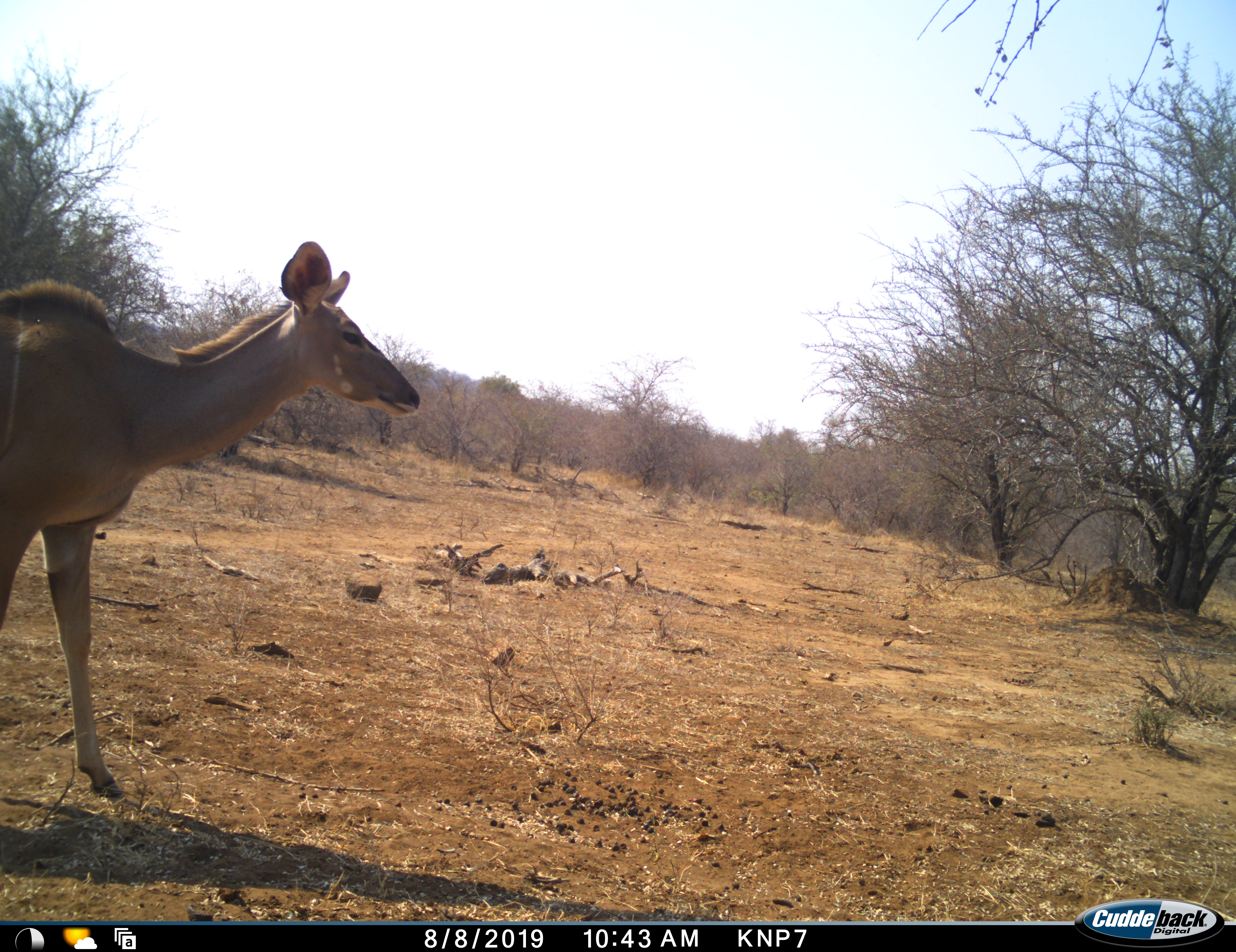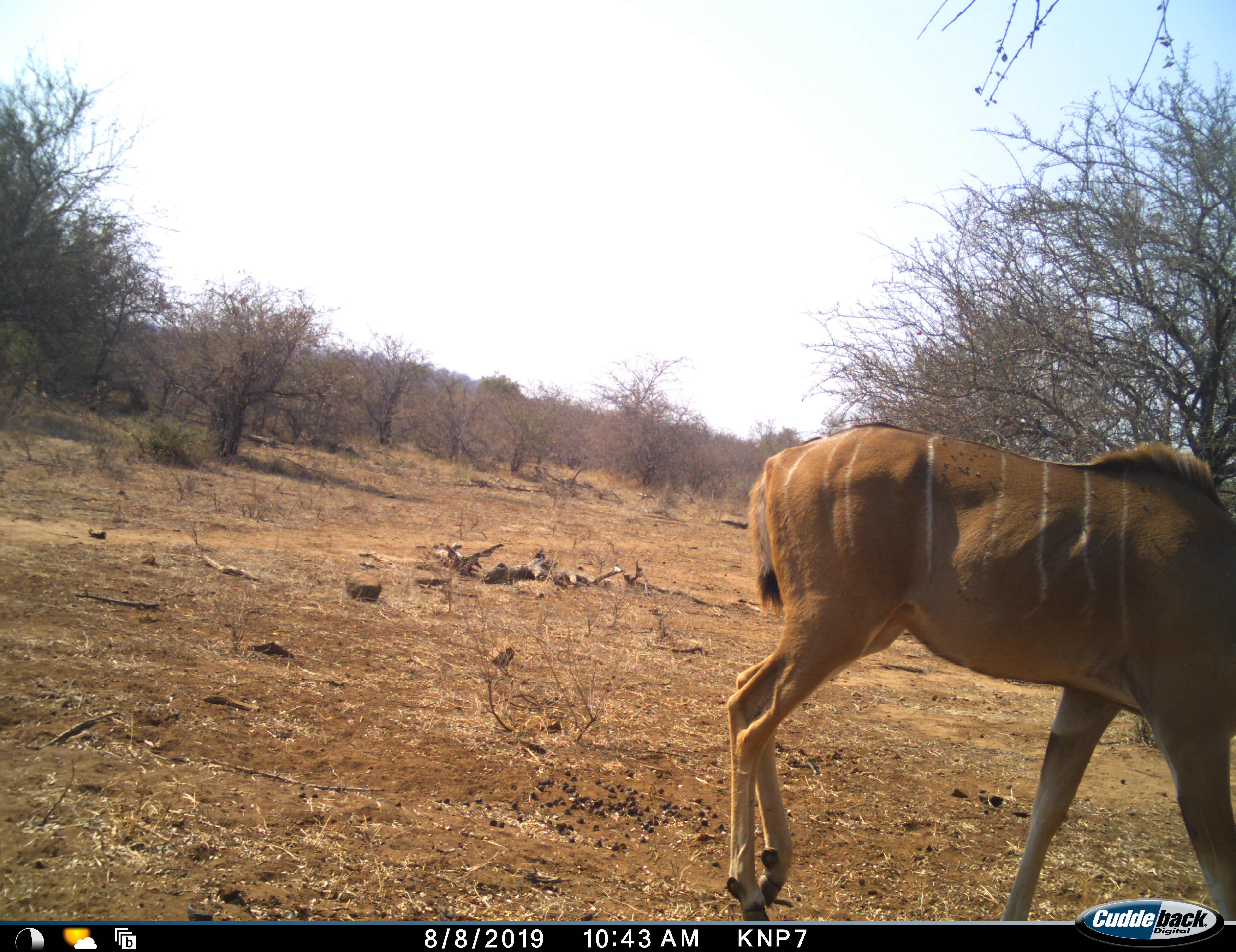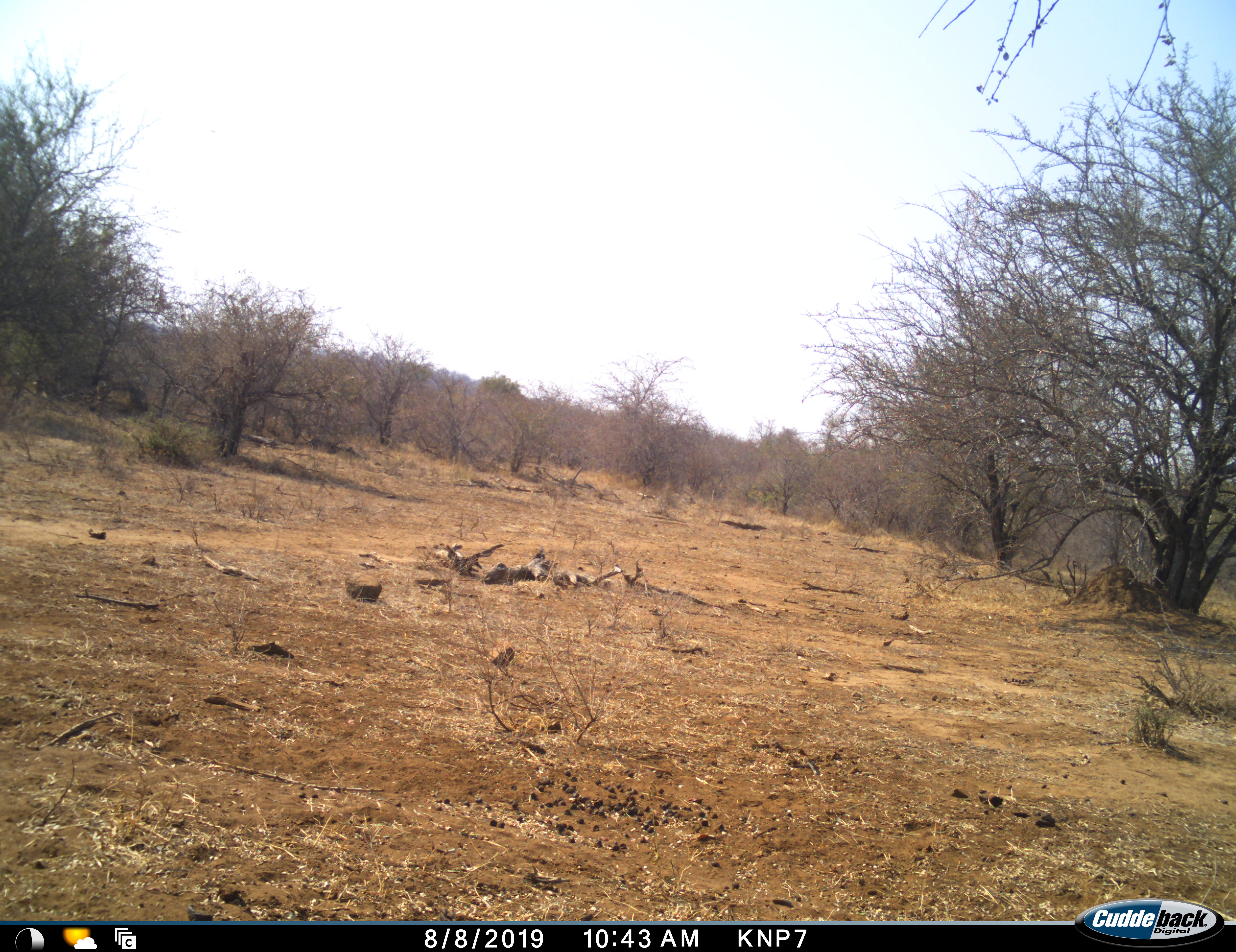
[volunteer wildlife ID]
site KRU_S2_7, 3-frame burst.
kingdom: Animalia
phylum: Chordata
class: Mammalia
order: Artiodactyla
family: Bovidae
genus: Tragelaphus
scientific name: Tragelaphus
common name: kudu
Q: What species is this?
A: Kudu (Tragelaphus).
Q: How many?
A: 1.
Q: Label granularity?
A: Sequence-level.